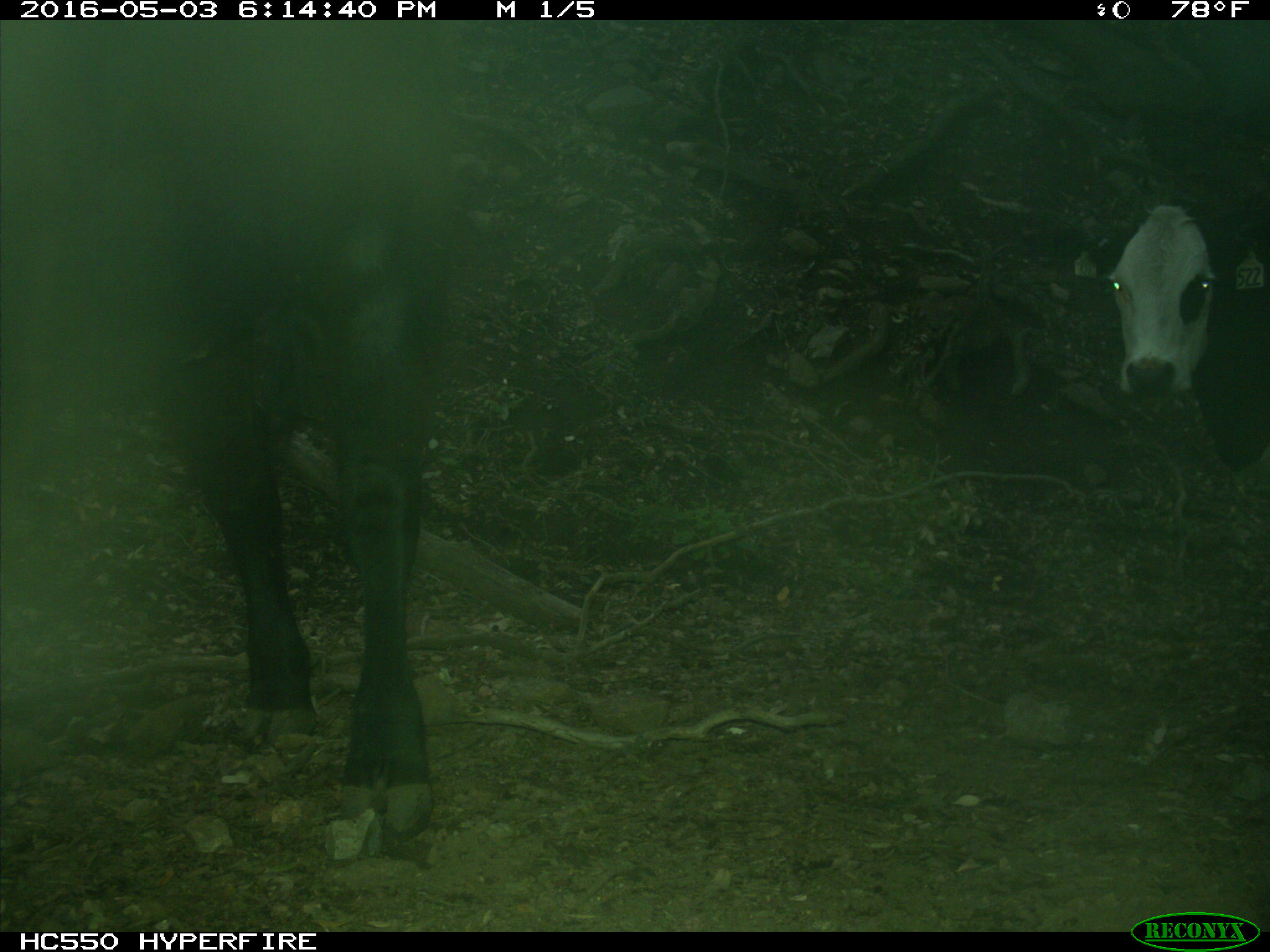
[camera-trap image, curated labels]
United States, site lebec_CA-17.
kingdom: Animalia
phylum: Chordata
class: Mammalia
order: Artiodactyla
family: Bovidae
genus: Bos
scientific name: Bos taurus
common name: domestic cow